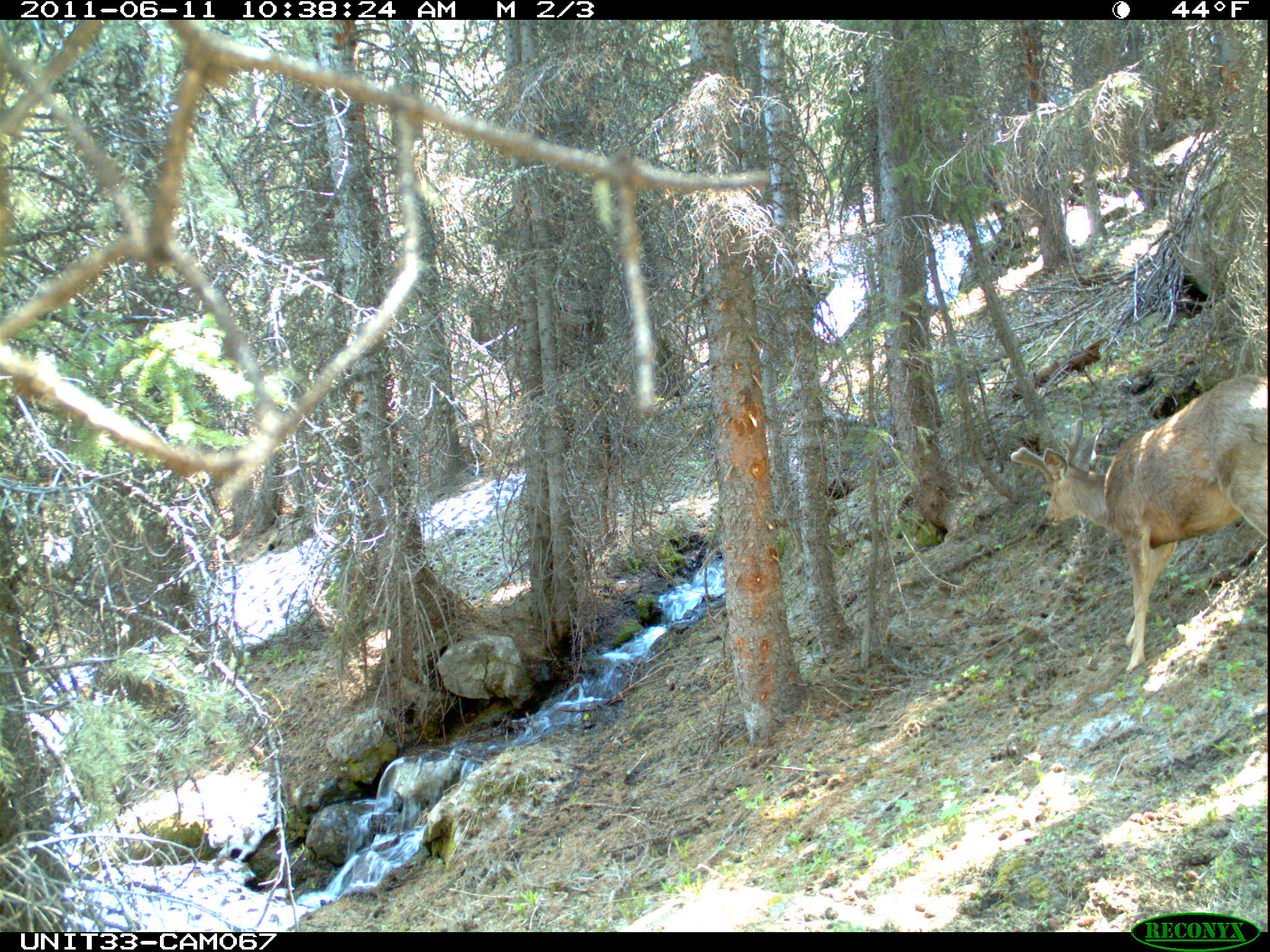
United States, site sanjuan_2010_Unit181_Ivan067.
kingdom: Animalia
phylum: Chordata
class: Mammalia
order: Artiodactyla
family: Cervidae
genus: Odocoileus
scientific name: Odocoileus hemionus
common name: mule deer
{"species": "Odocoileus hemionus (mule deer)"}